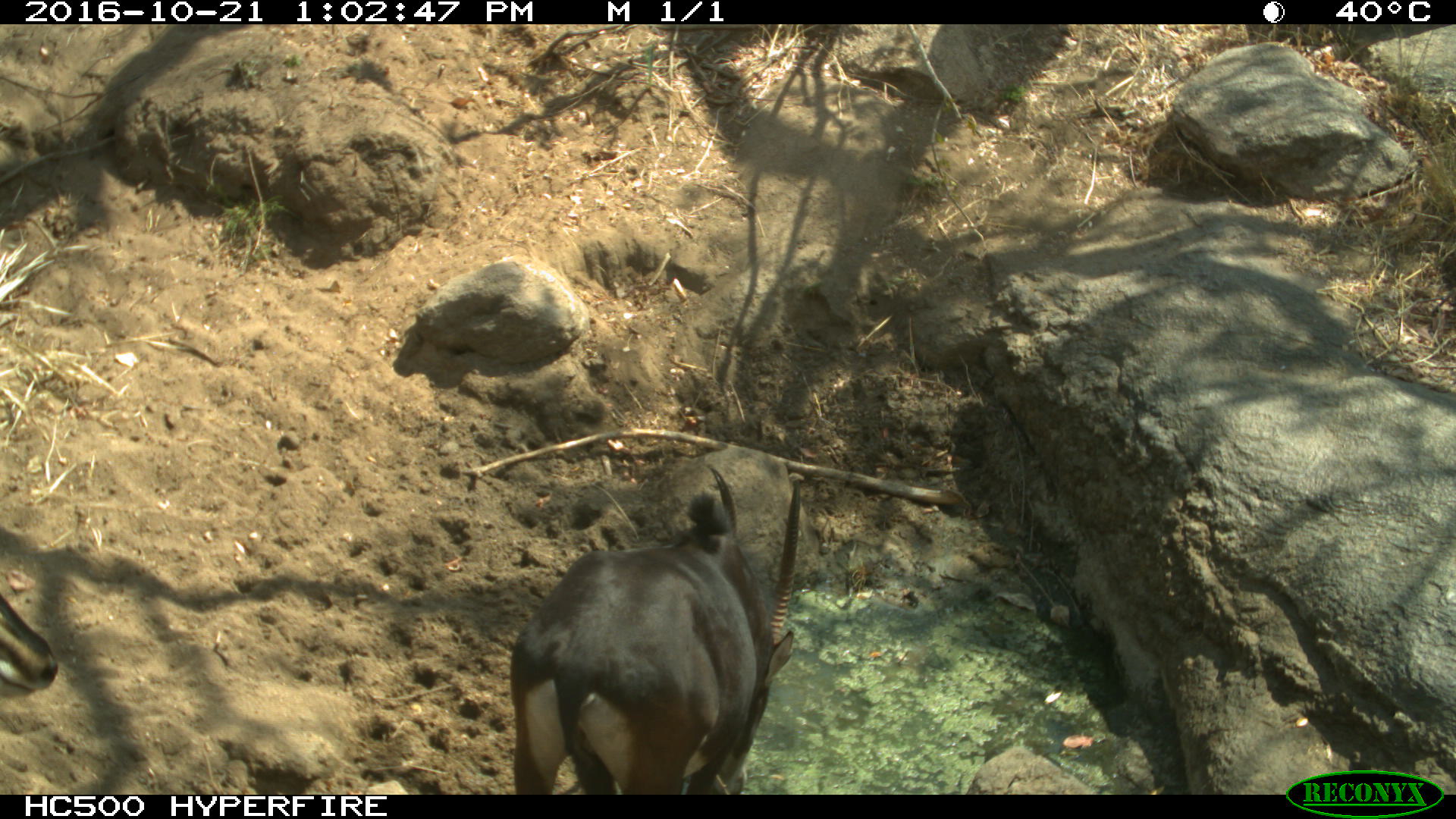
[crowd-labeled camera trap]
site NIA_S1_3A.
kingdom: Animalia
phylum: Chordata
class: Mammalia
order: Artiodactyla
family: Bovidae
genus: Hippotragus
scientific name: Hippotragus niger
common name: sable antelope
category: sable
Sable (sable antelope) (Hippotragus niger), count 2. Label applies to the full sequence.